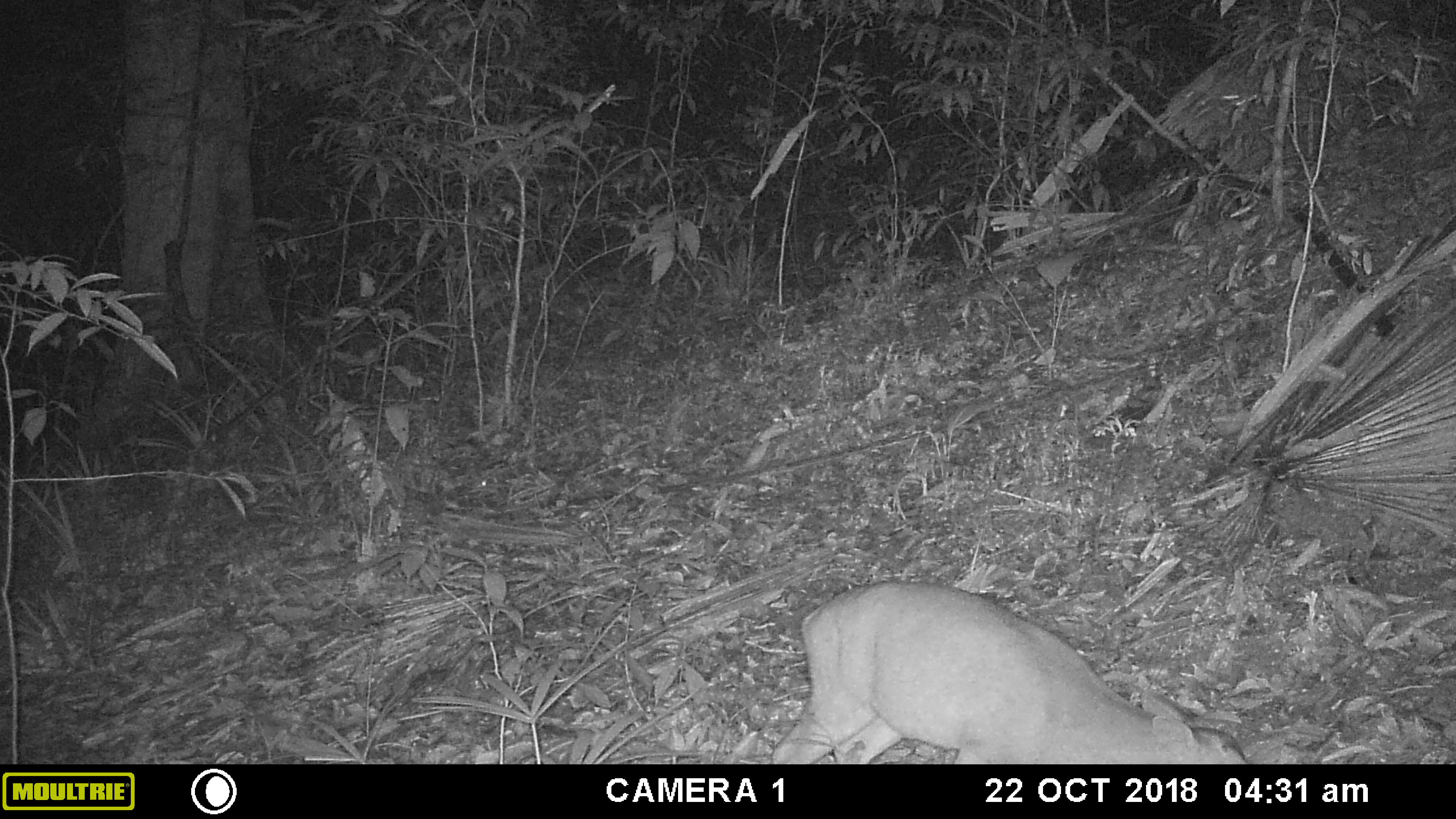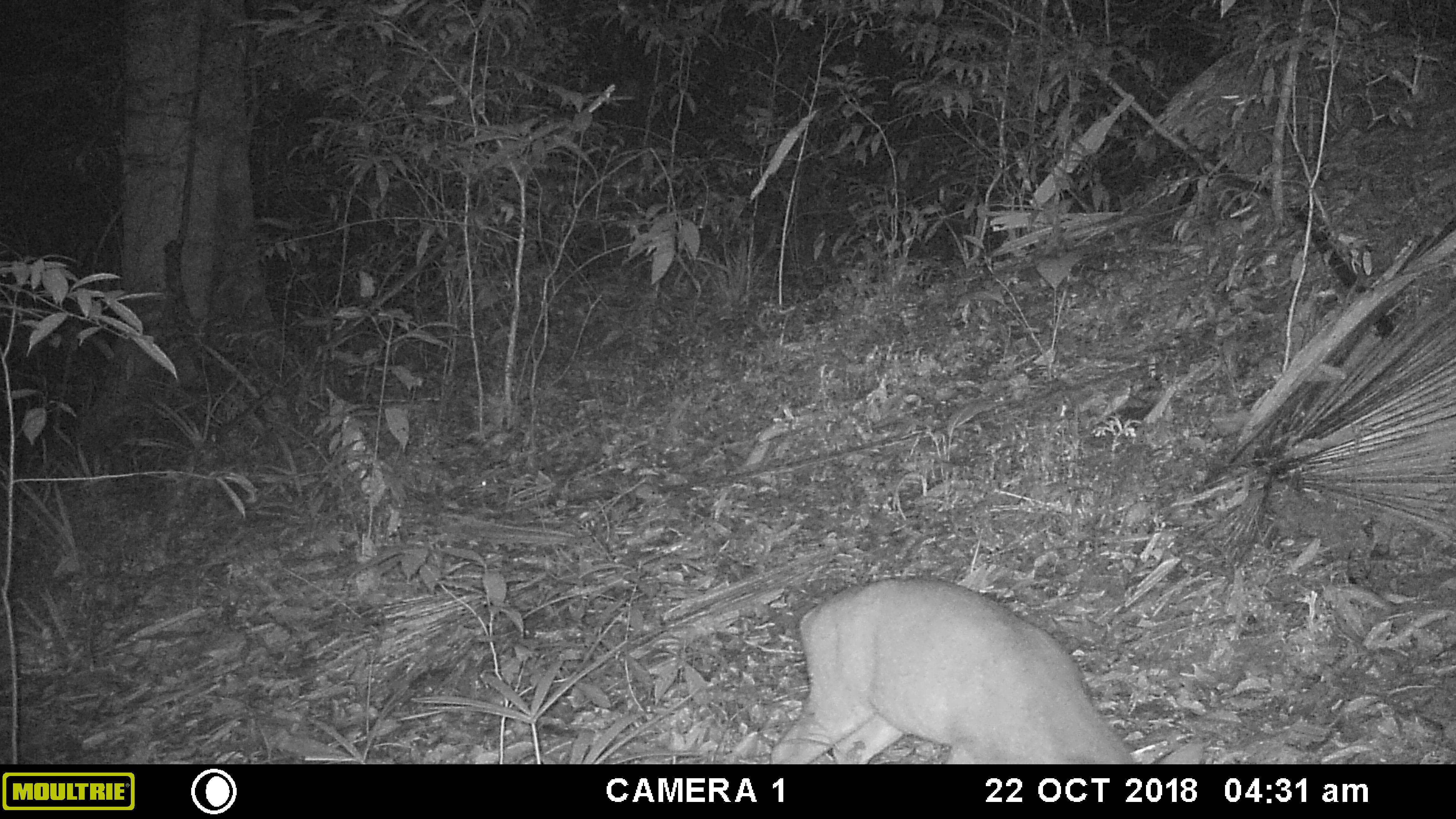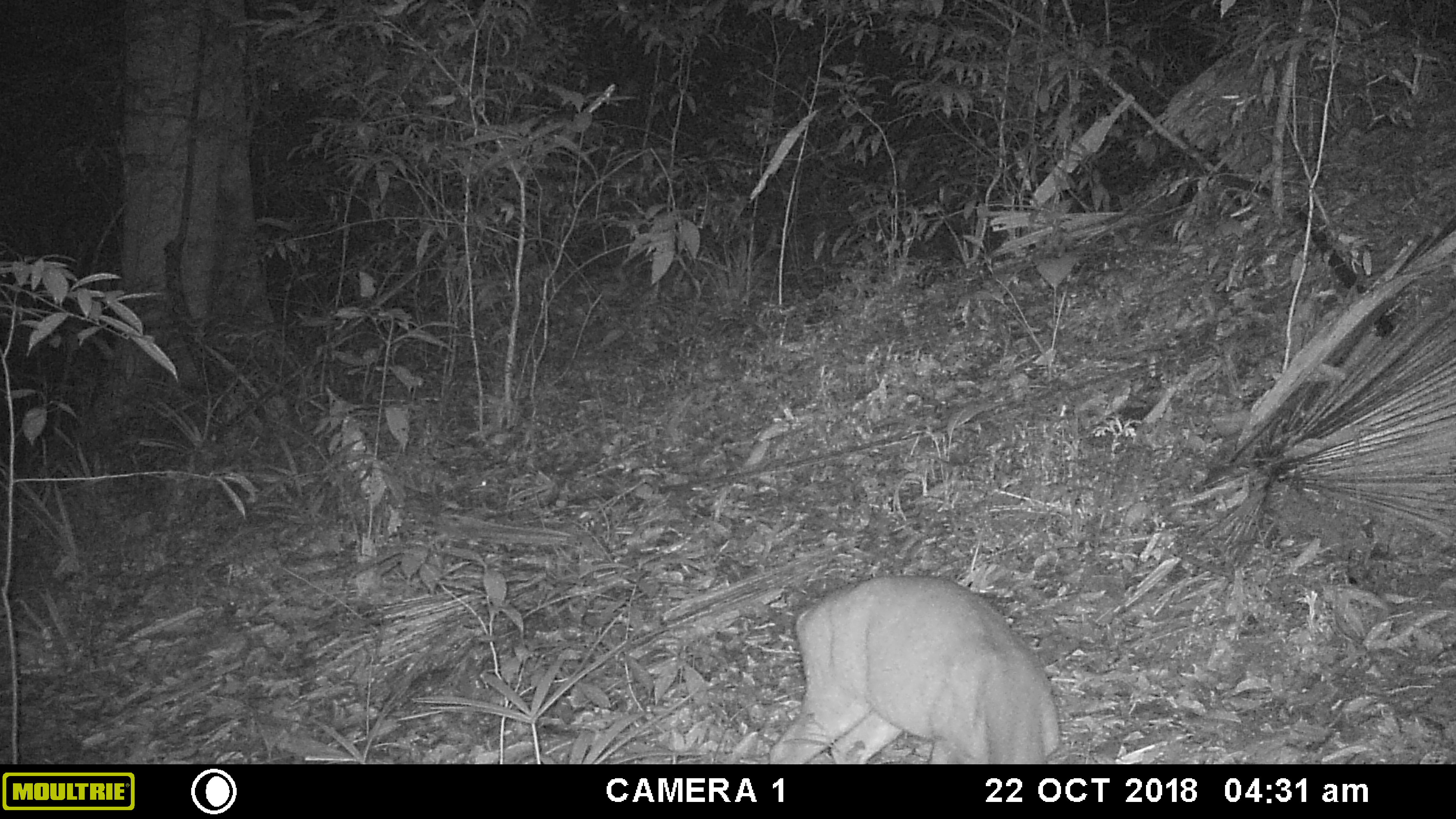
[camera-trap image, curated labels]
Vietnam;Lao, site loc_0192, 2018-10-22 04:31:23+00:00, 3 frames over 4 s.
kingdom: Animalia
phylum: Chordata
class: Mammalia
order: Artiodactyla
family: Cervidae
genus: Muntiacus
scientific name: Muntiacus vuquangensis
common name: large-antlered muntjac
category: large antlered muntjac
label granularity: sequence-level